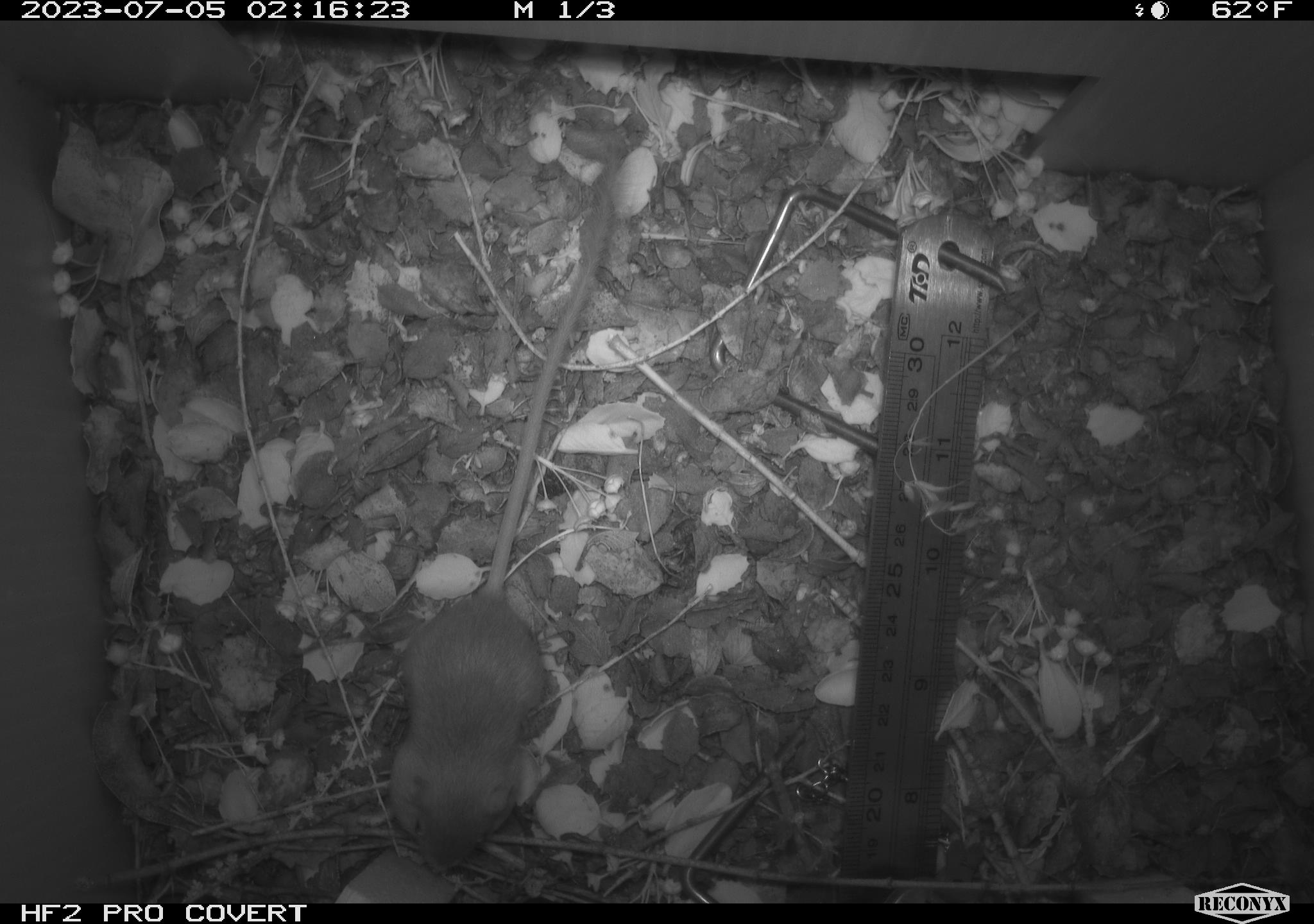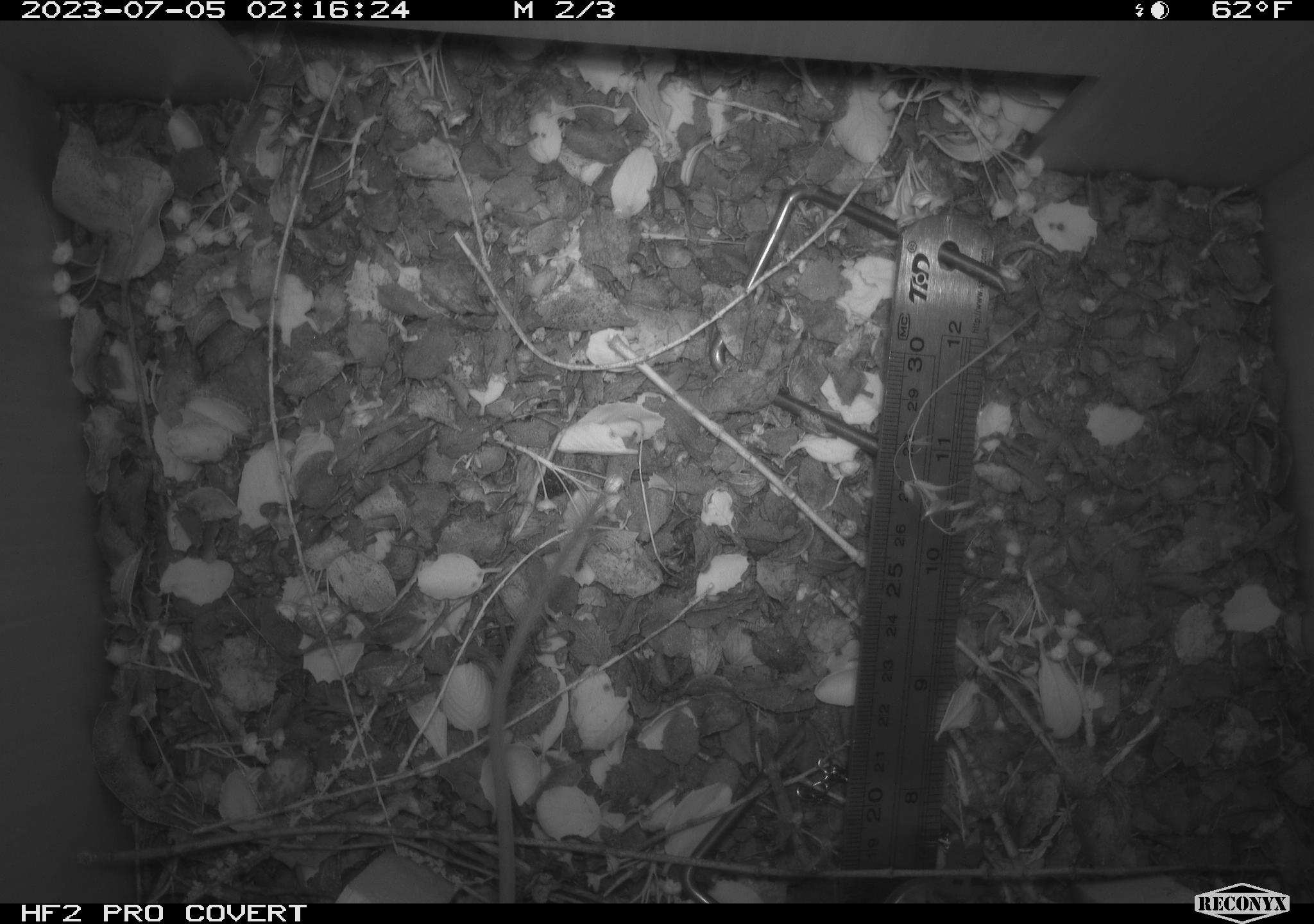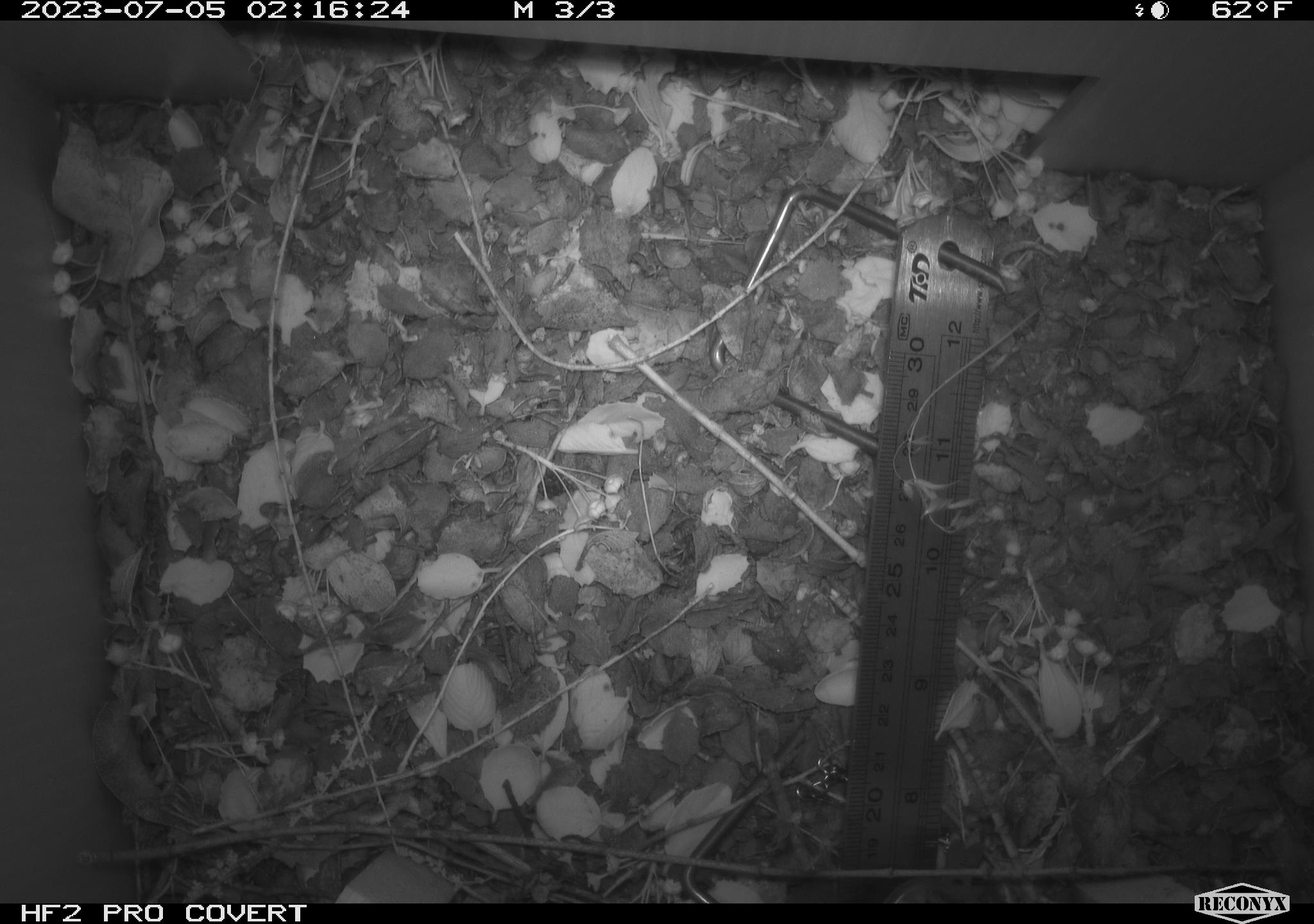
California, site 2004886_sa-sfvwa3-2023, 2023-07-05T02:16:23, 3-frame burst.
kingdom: Animalia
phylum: Chordata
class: Mammalia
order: Rodentia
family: Heteromyidae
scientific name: Heteromyidae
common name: kangaroo rats and pocket mice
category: heteromyidae family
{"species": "heteromyidae family (kangaroo rats and pocket mice) (Heteromyidae)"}